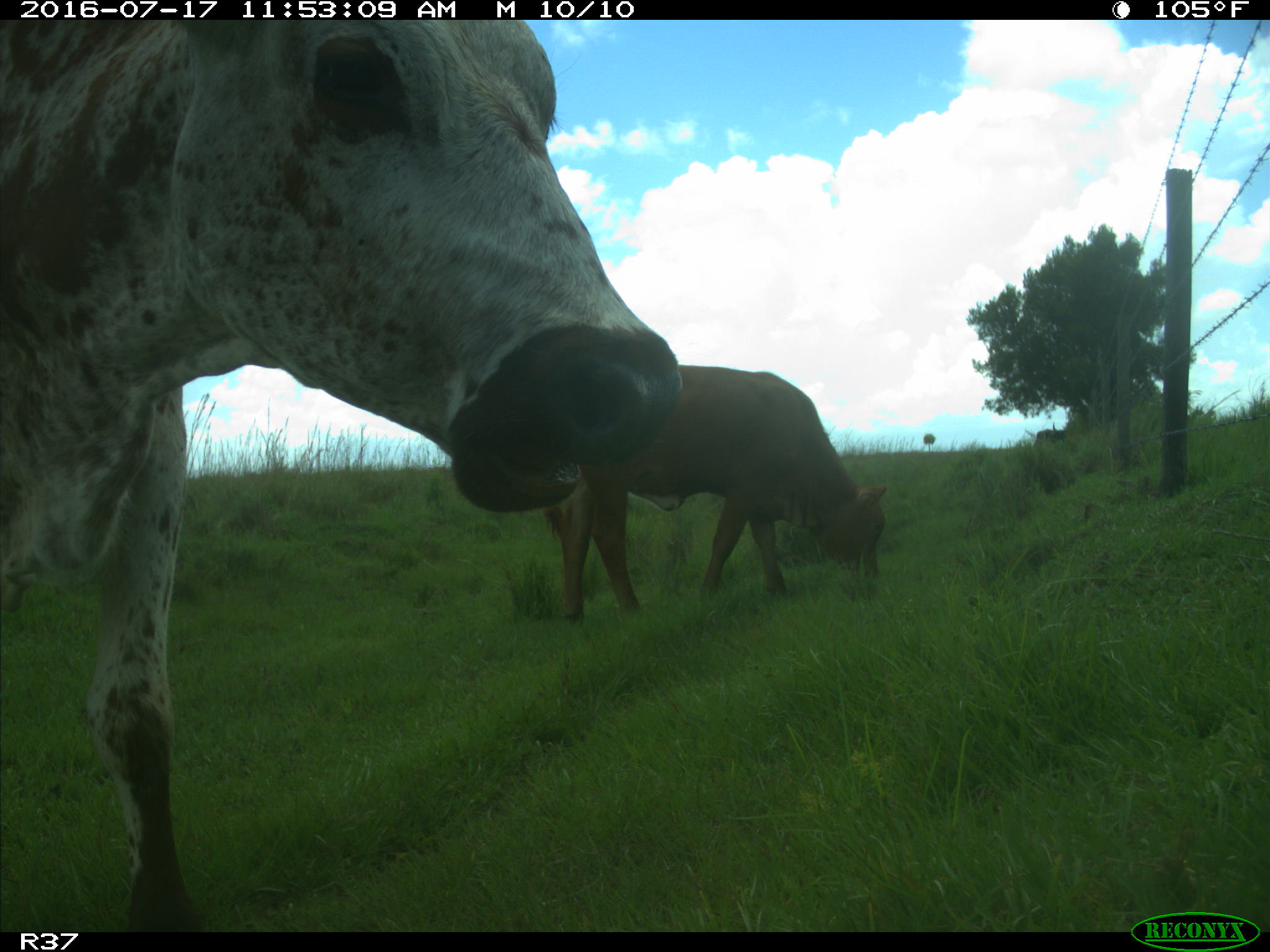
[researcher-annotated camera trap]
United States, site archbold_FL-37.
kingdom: Animalia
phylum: Chordata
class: Mammalia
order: Artiodactyla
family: Bovidae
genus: Bos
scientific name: Bos taurus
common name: domestic cow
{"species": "Bos taurus (domestic cow)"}